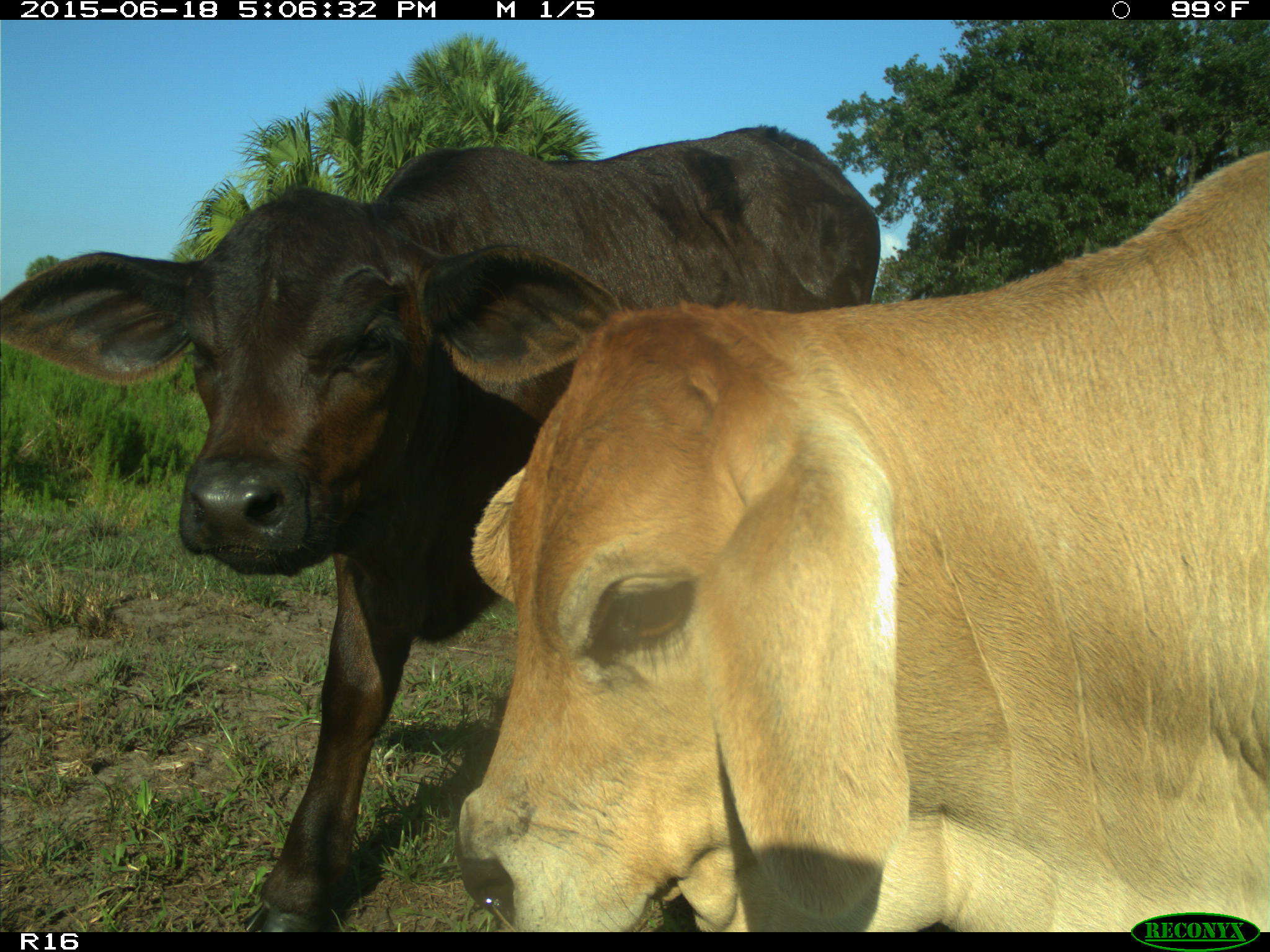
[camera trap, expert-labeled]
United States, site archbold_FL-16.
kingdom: Animalia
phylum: Chordata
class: Mammalia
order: Artiodactyla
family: Bovidae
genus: Bos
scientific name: Bos taurus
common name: domestic cow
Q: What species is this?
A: Bos taurus (domestic cow).